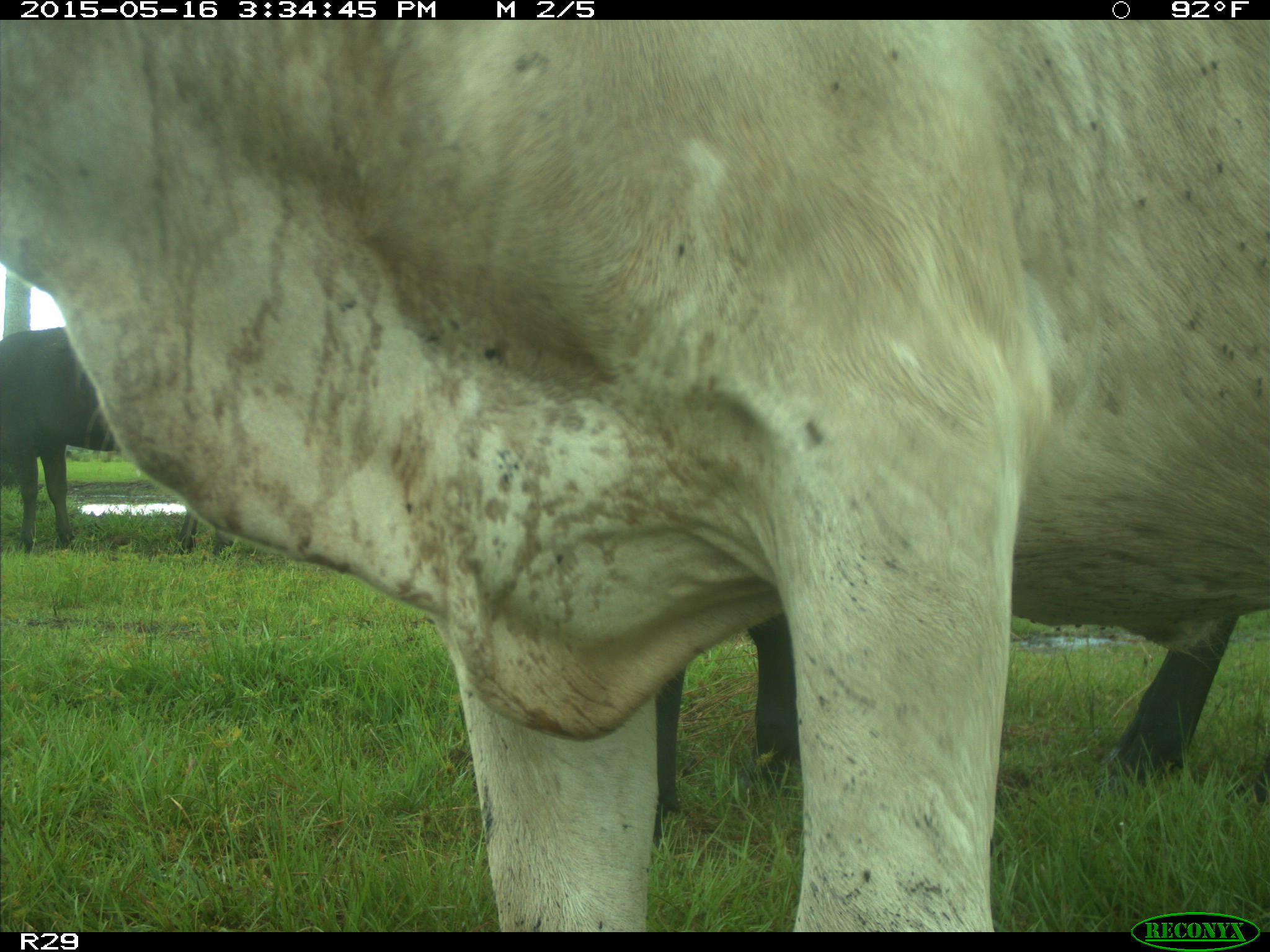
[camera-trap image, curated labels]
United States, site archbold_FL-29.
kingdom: Animalia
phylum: Chordata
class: Mammalia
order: Artiodactyla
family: Bovidae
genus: Bos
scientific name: Bos taurus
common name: domestic cow